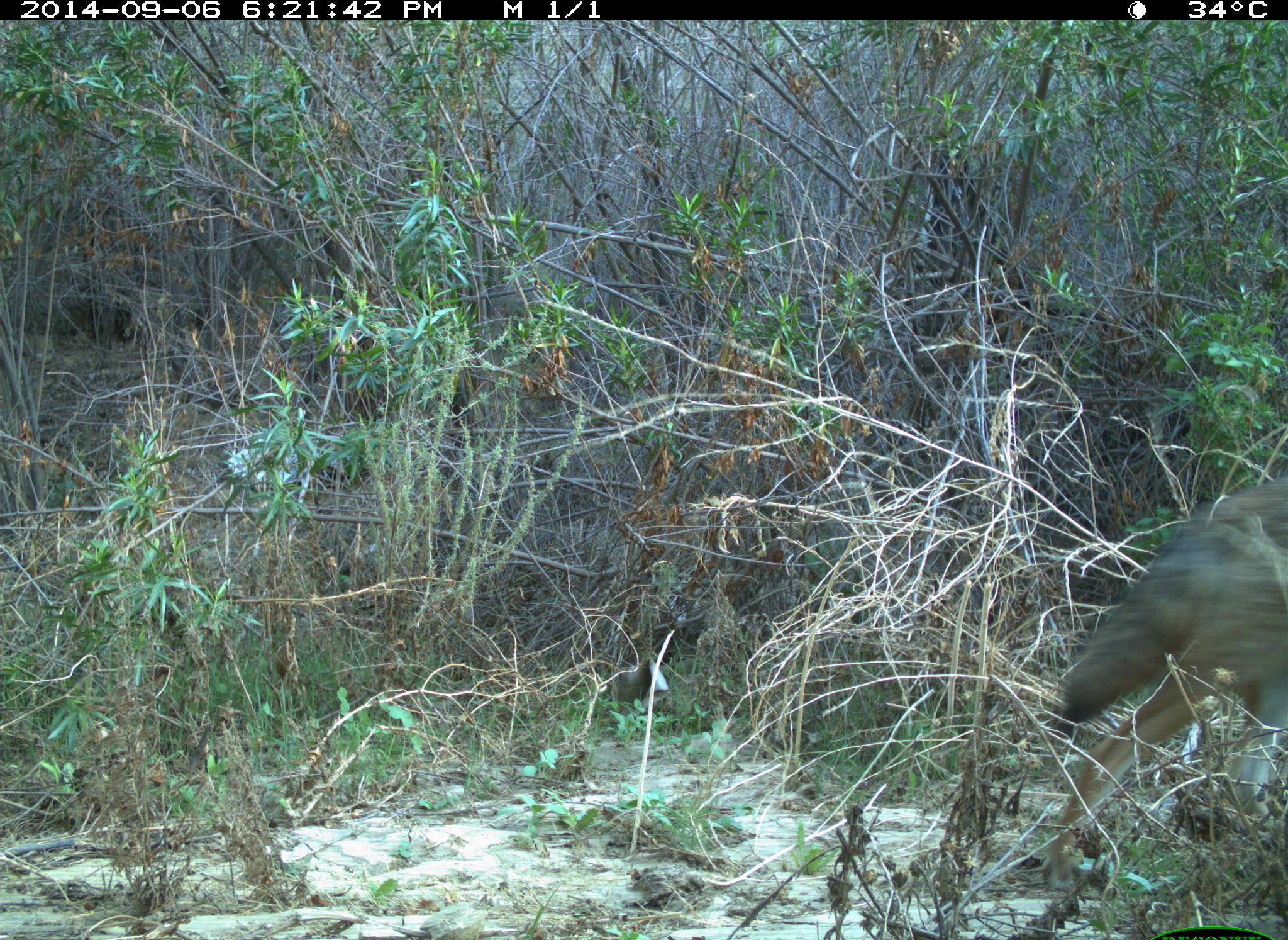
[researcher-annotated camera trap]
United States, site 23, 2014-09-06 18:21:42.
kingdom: Animalia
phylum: Chordata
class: Mammalia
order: Carnivora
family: Canidae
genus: Canis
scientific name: Canis latrans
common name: coyote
Coyote (Canis latrans).